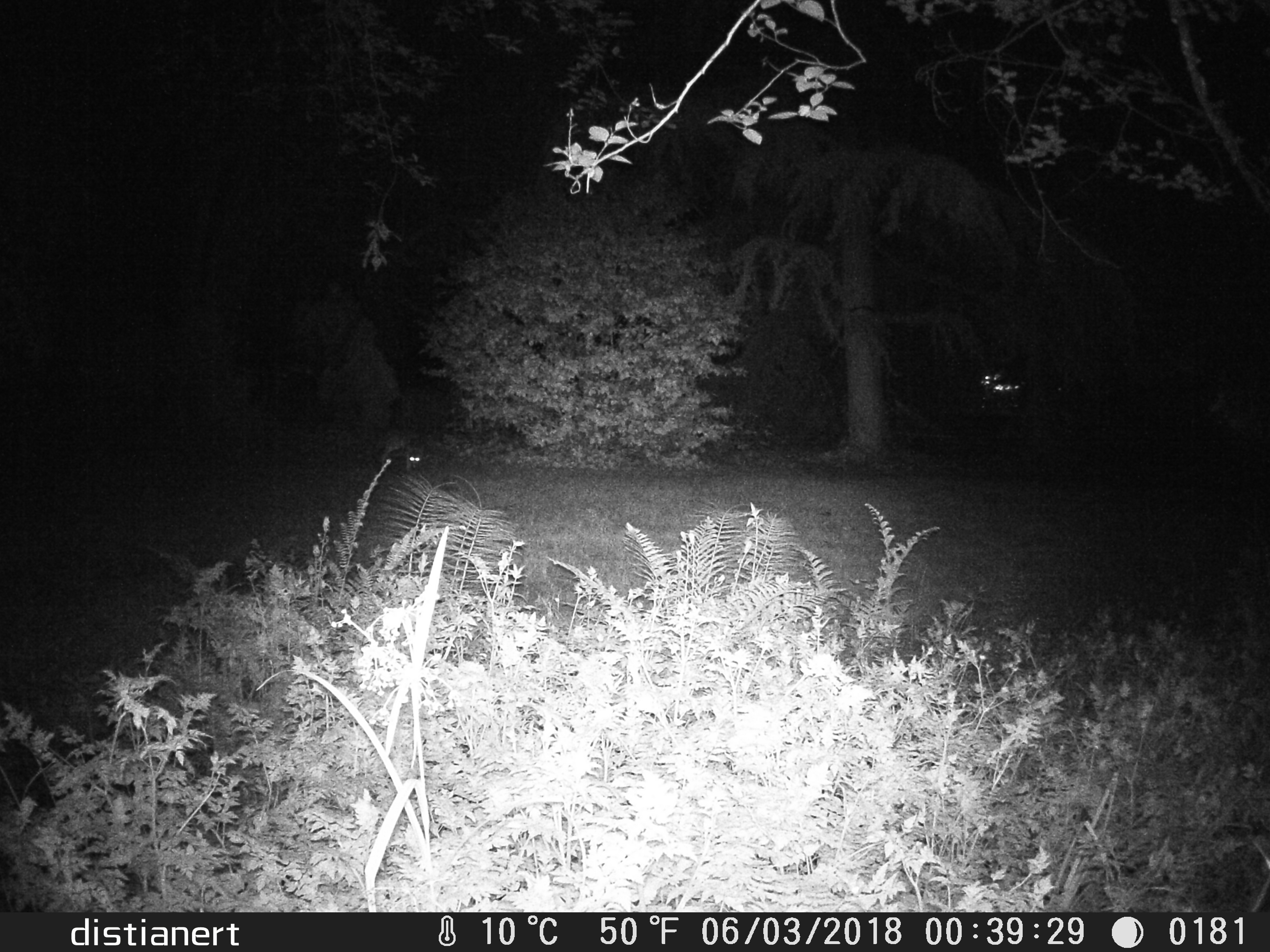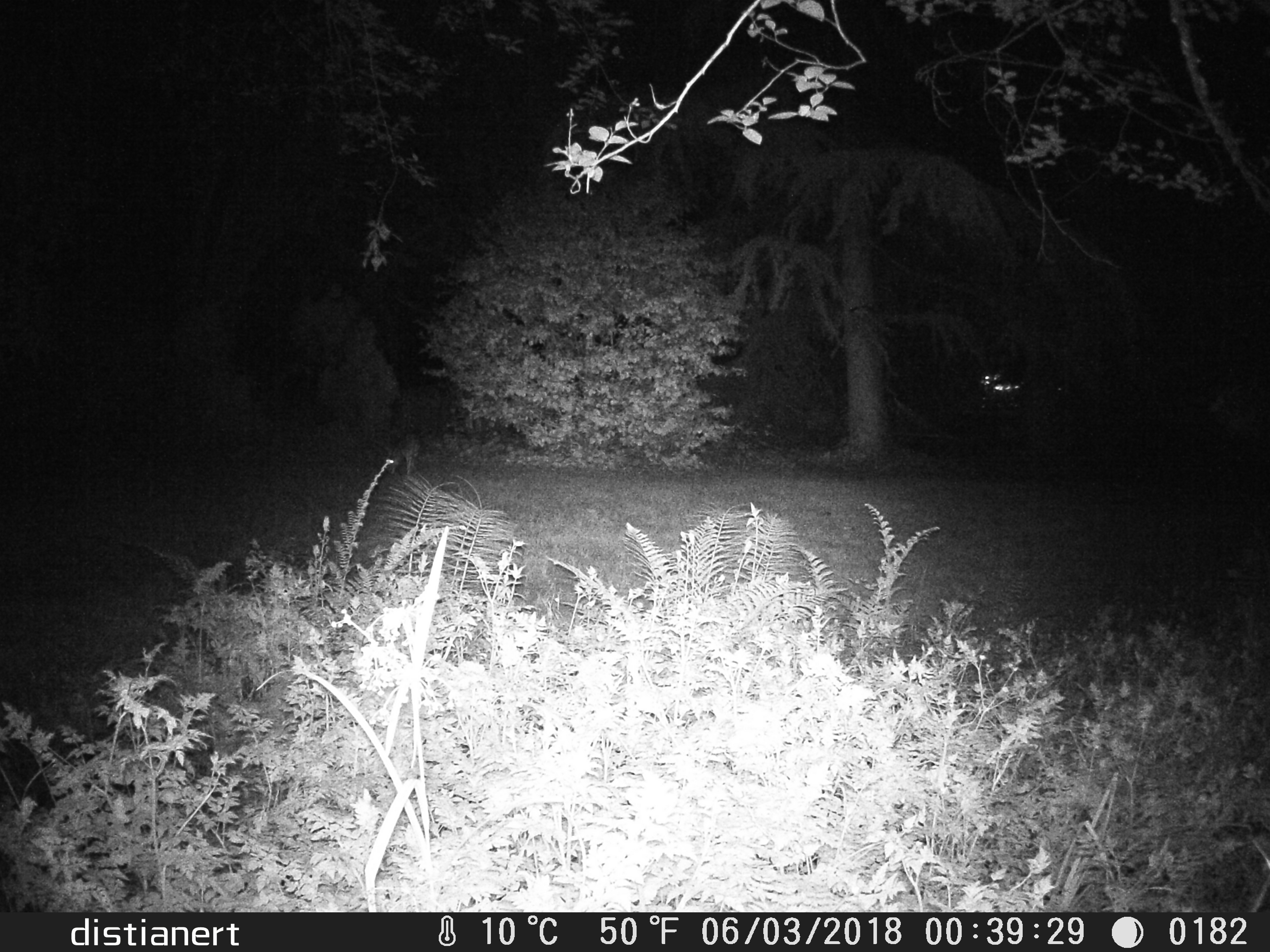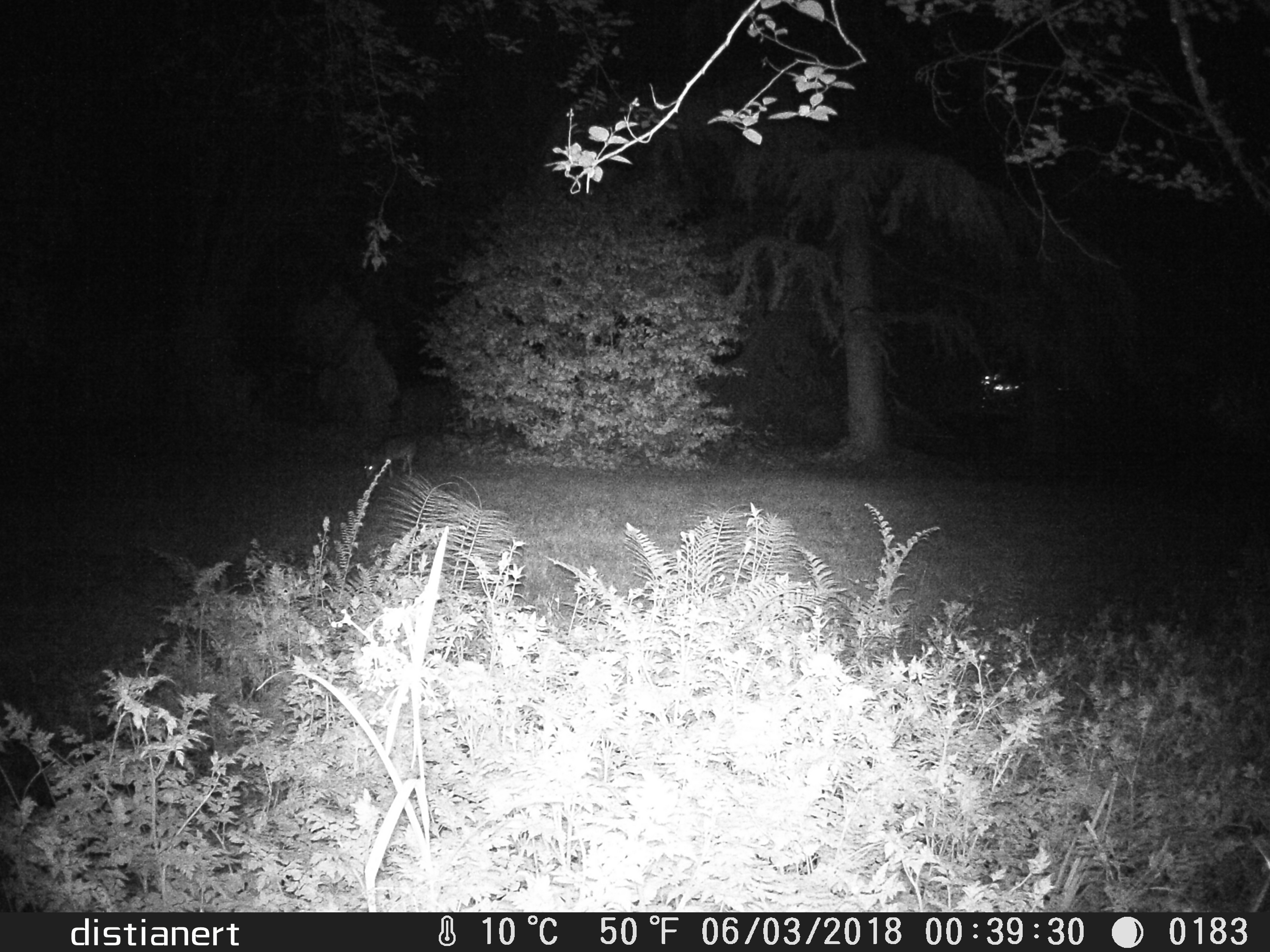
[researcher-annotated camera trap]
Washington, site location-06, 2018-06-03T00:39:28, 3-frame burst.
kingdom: Animalia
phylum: Chordata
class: Mammalia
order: Carnivora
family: Canidae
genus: Canis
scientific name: Canis latrans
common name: coyote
Coyote (Canis latrans).